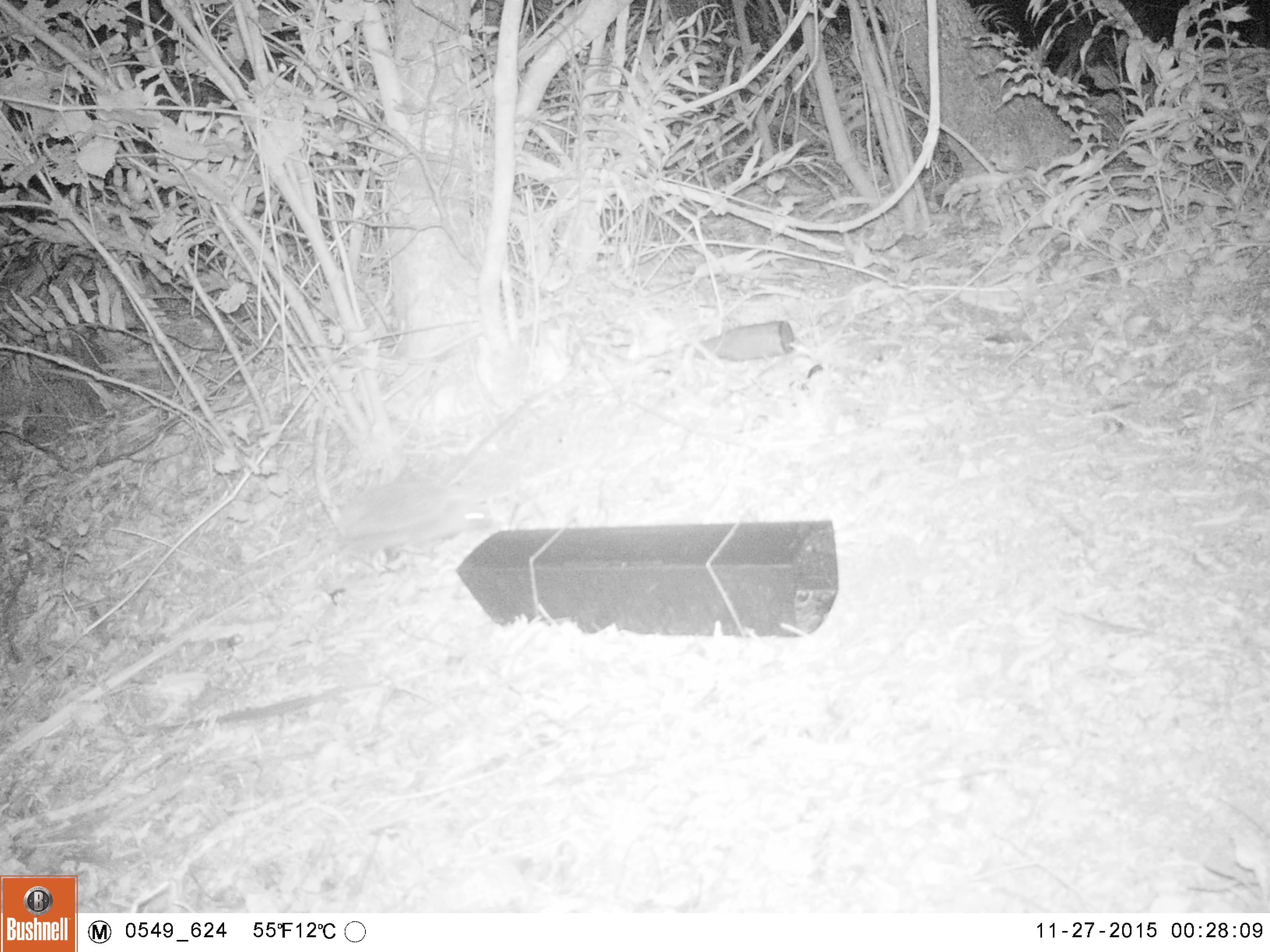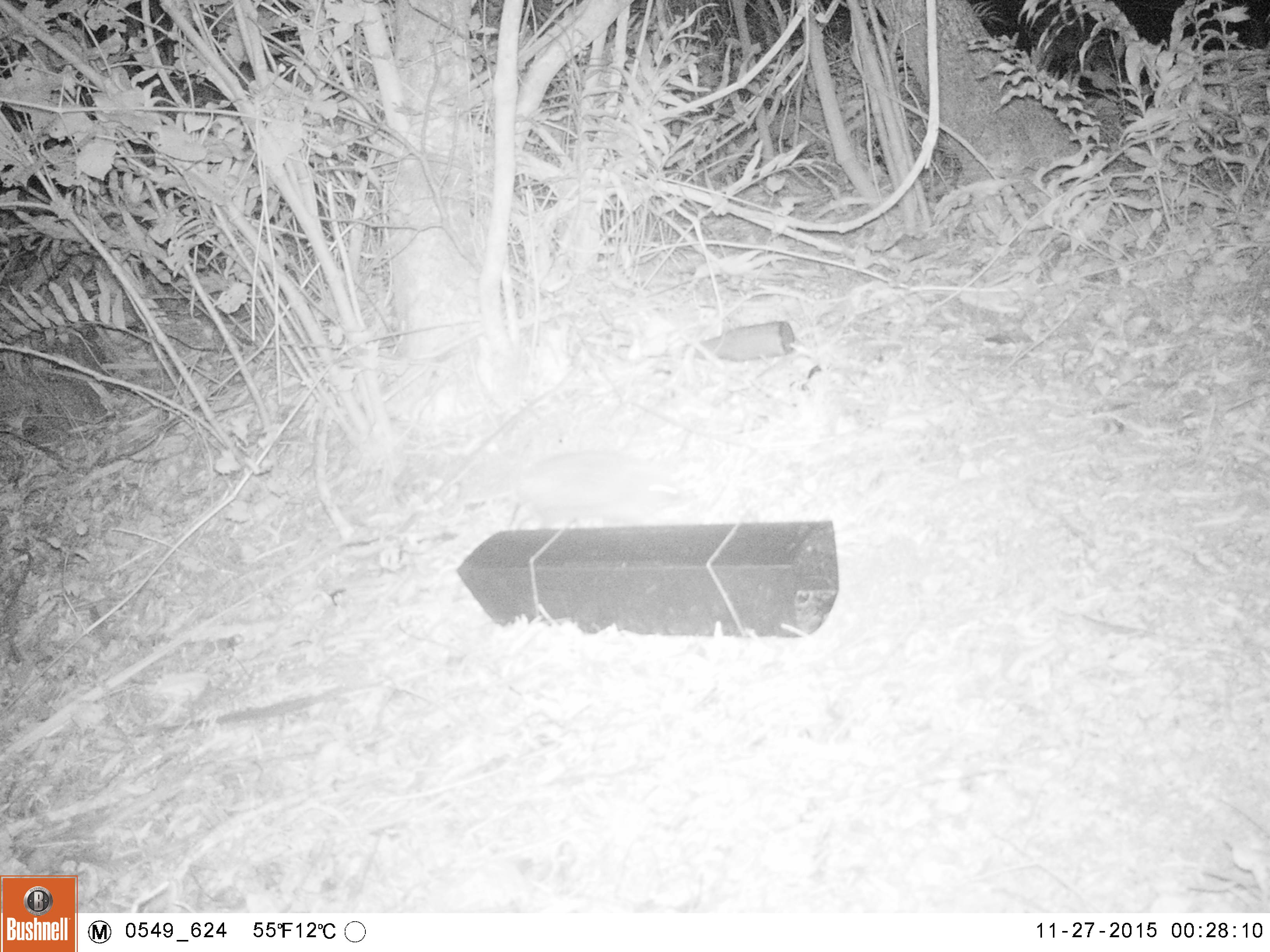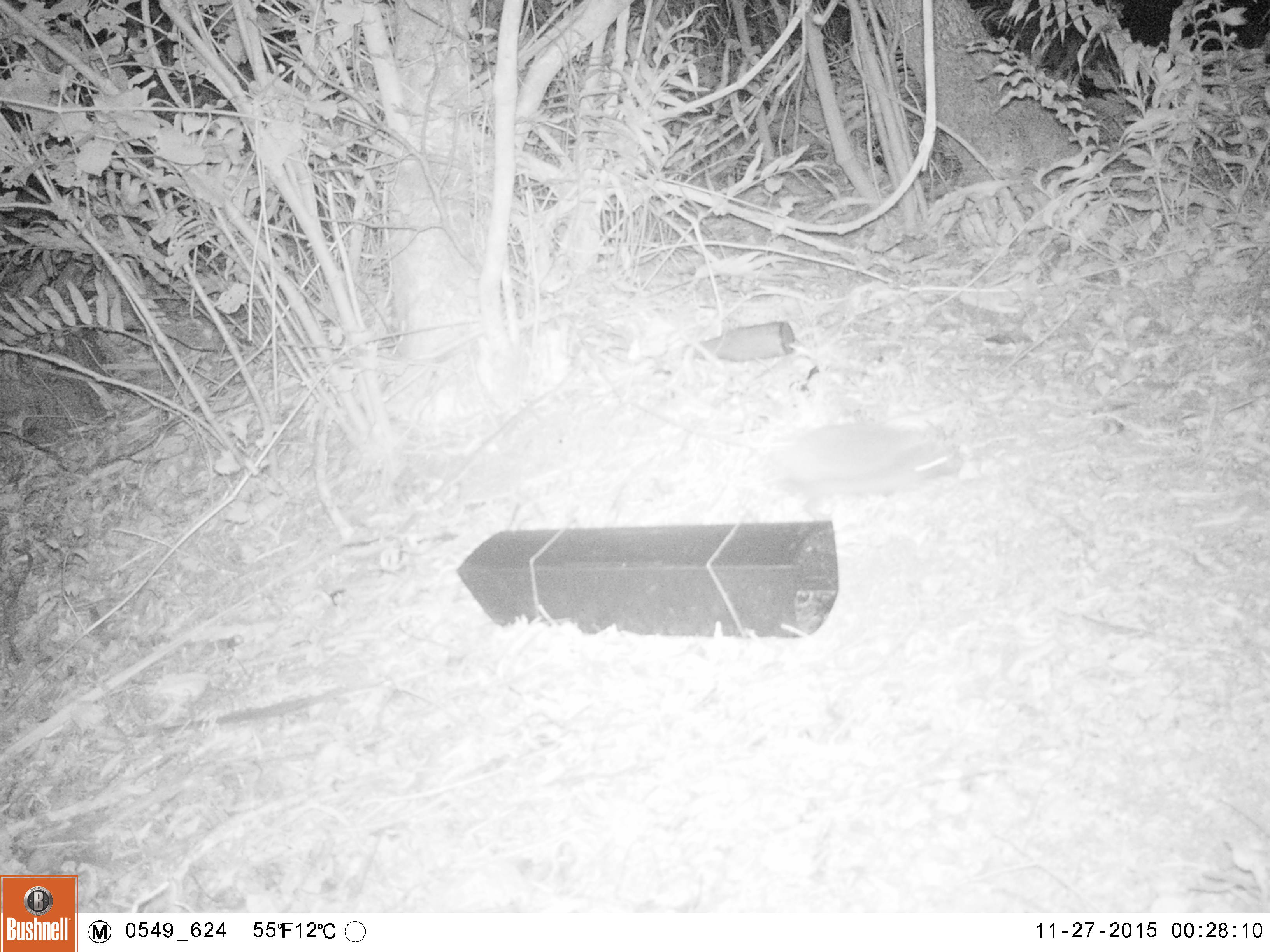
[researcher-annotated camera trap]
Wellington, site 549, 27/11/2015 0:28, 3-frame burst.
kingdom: Animalia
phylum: Chordata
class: Mammalia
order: Eulipotyphla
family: Erinaceidae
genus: Erinaceus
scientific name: Erinaceus europaeus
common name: hedgehog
Hedgehog (Erinaceus europaeus).